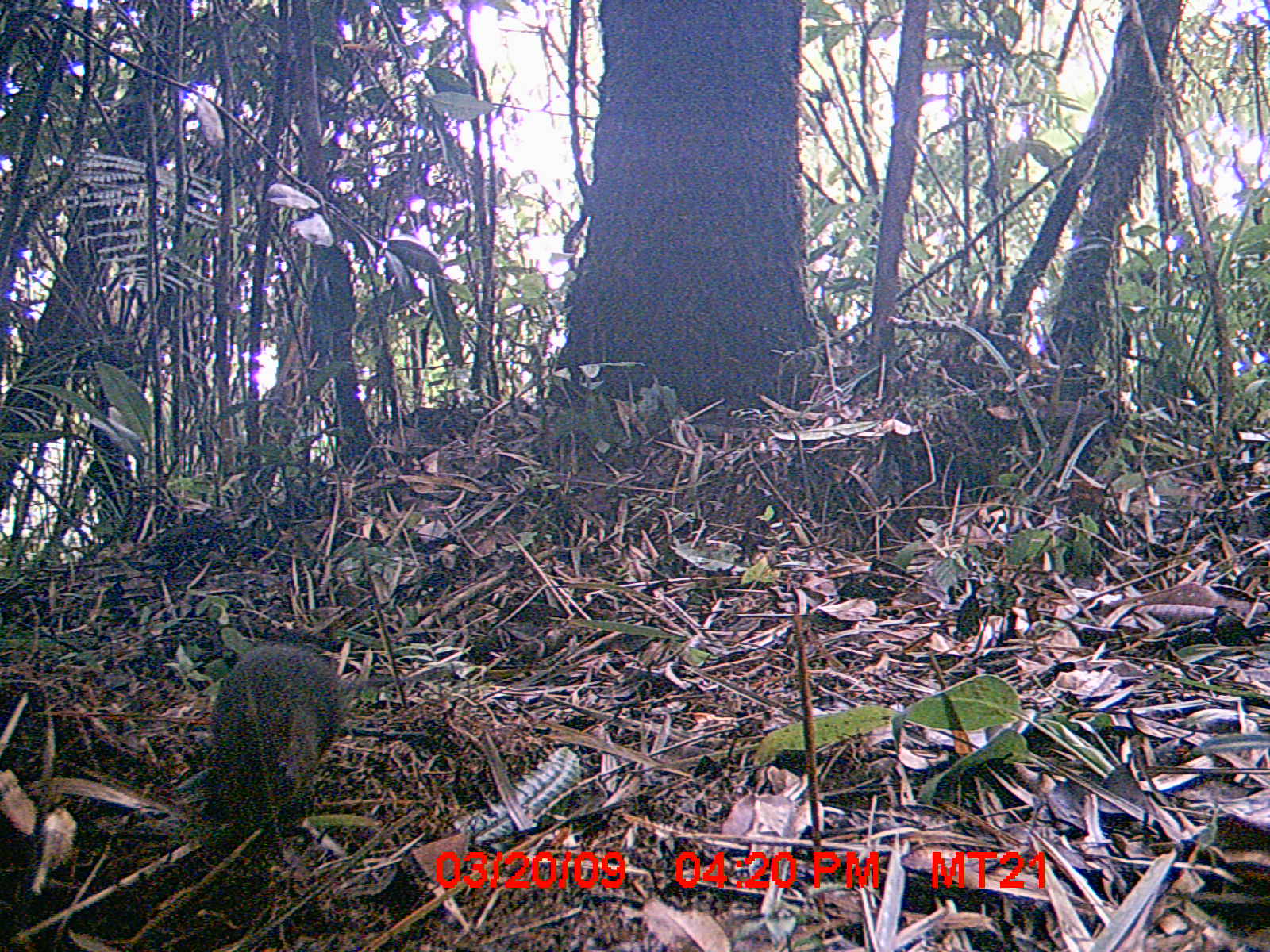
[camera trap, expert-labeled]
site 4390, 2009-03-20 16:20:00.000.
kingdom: Animalia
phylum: Chordata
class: Mammalia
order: Rodentia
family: Nesomyidae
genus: Nesomys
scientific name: Nesomys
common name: nesomys rodents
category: nesomys sp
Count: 1.